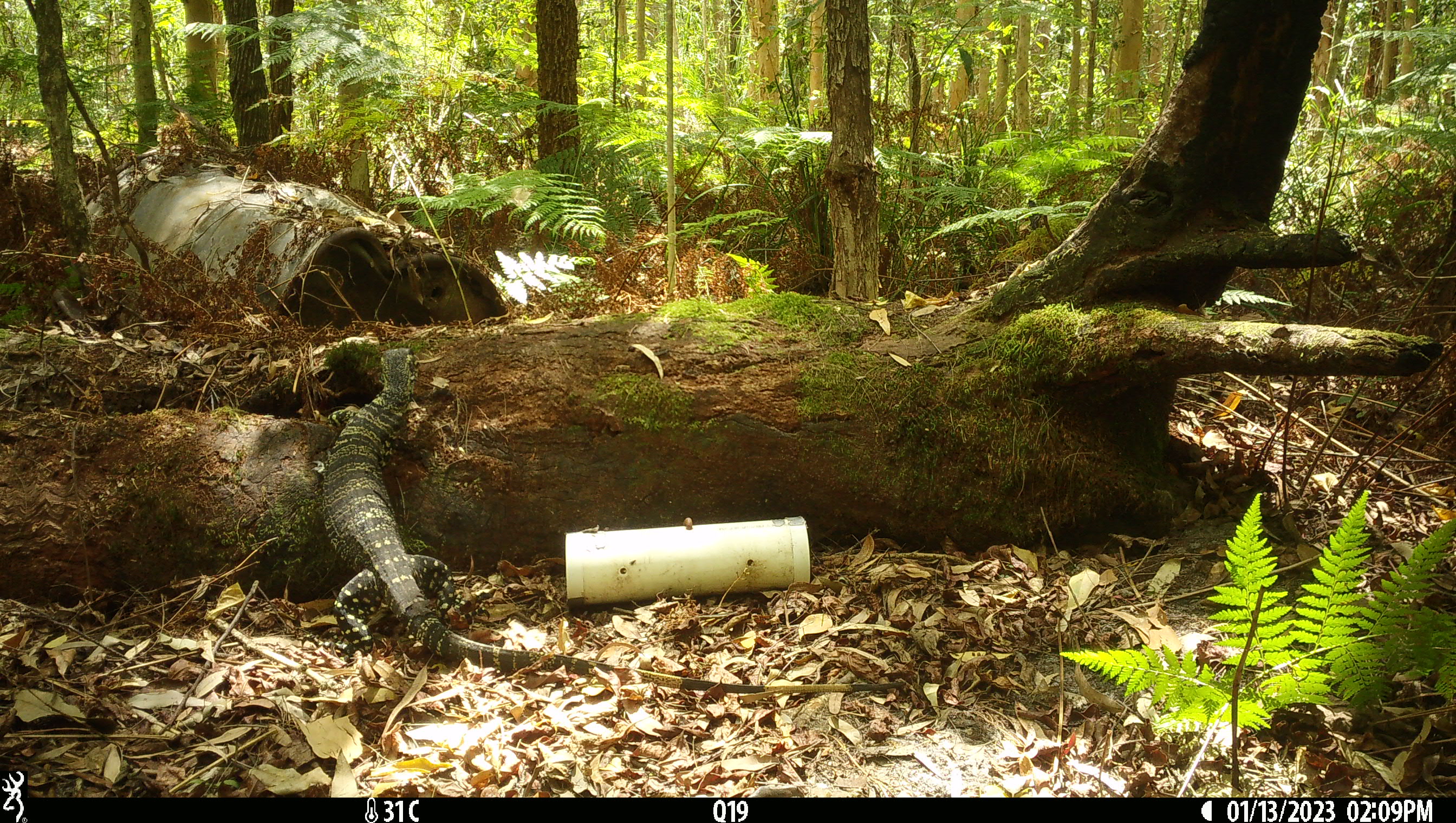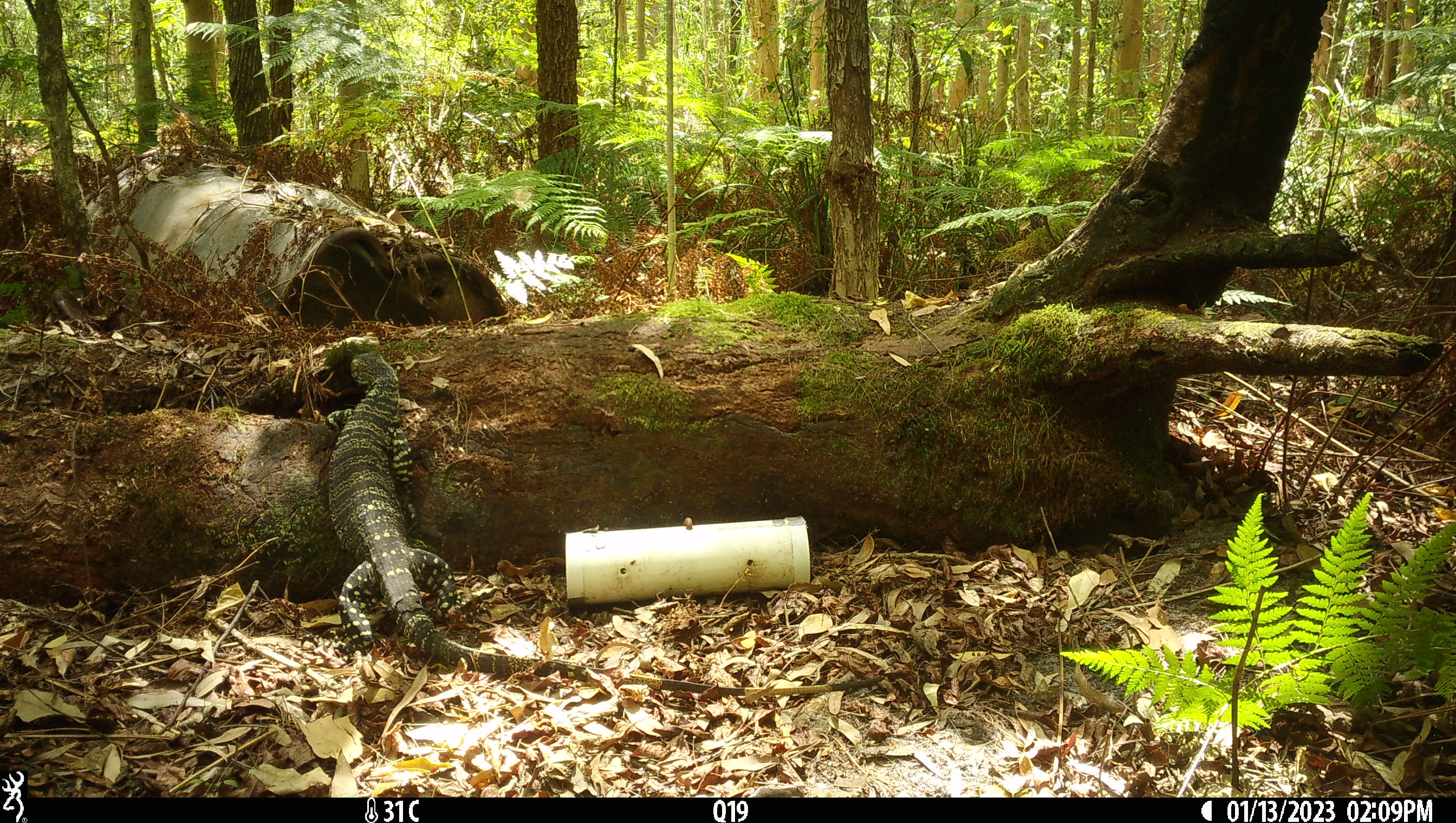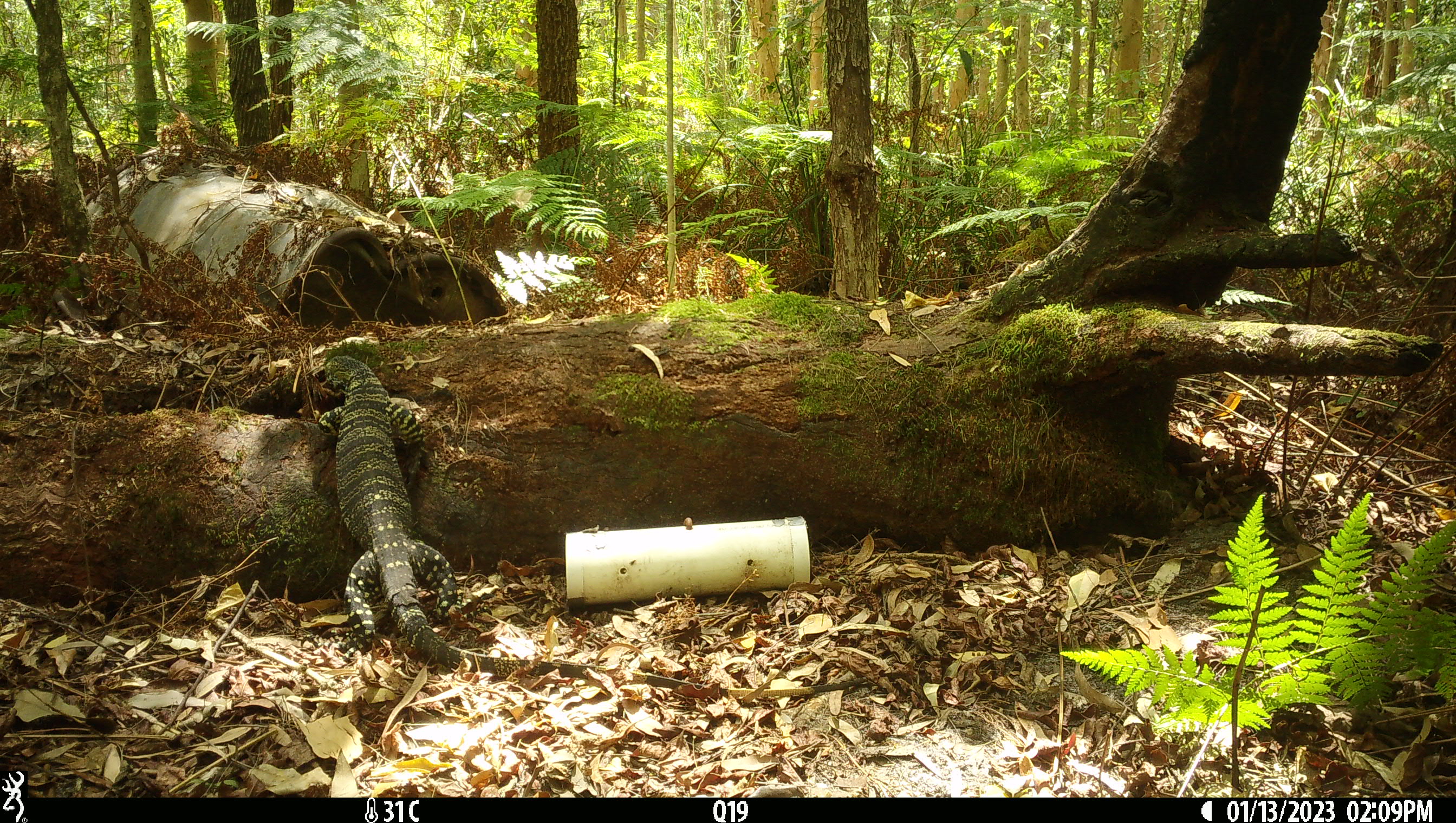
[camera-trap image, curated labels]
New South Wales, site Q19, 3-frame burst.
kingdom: Animalia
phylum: Chordata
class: Reptilia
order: Squamata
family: Varanidae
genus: Varanus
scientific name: Varanus varius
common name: lace monitor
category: goanna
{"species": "goanna (lace monitor) (Varanus varius)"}